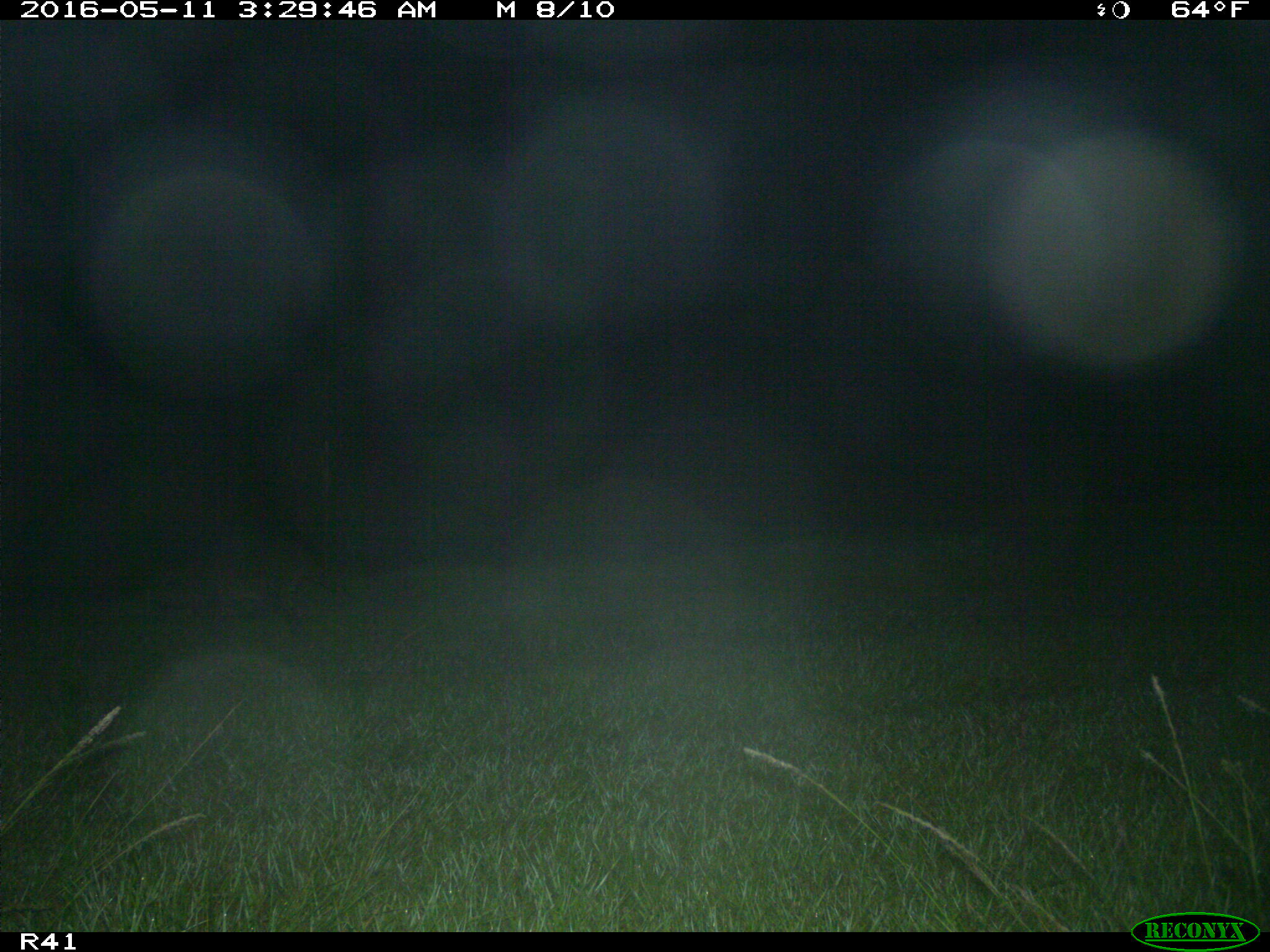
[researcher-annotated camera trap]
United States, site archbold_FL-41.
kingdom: Animalia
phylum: Chordata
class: Mammalia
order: Carnivora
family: Procyonidae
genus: Procyon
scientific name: Procyon lotor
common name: common raccoon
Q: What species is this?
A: Procyon lotor (common raccoon).